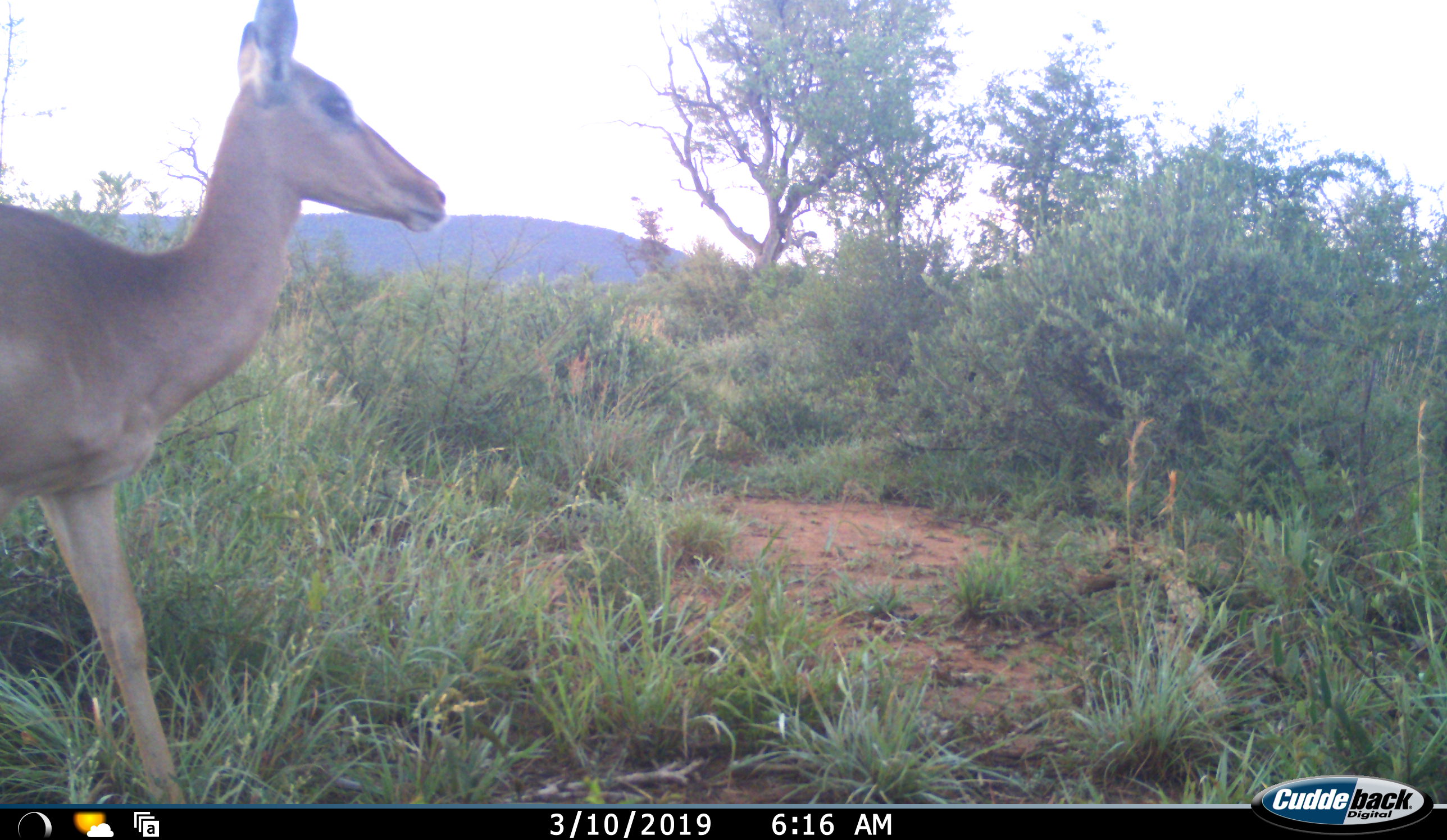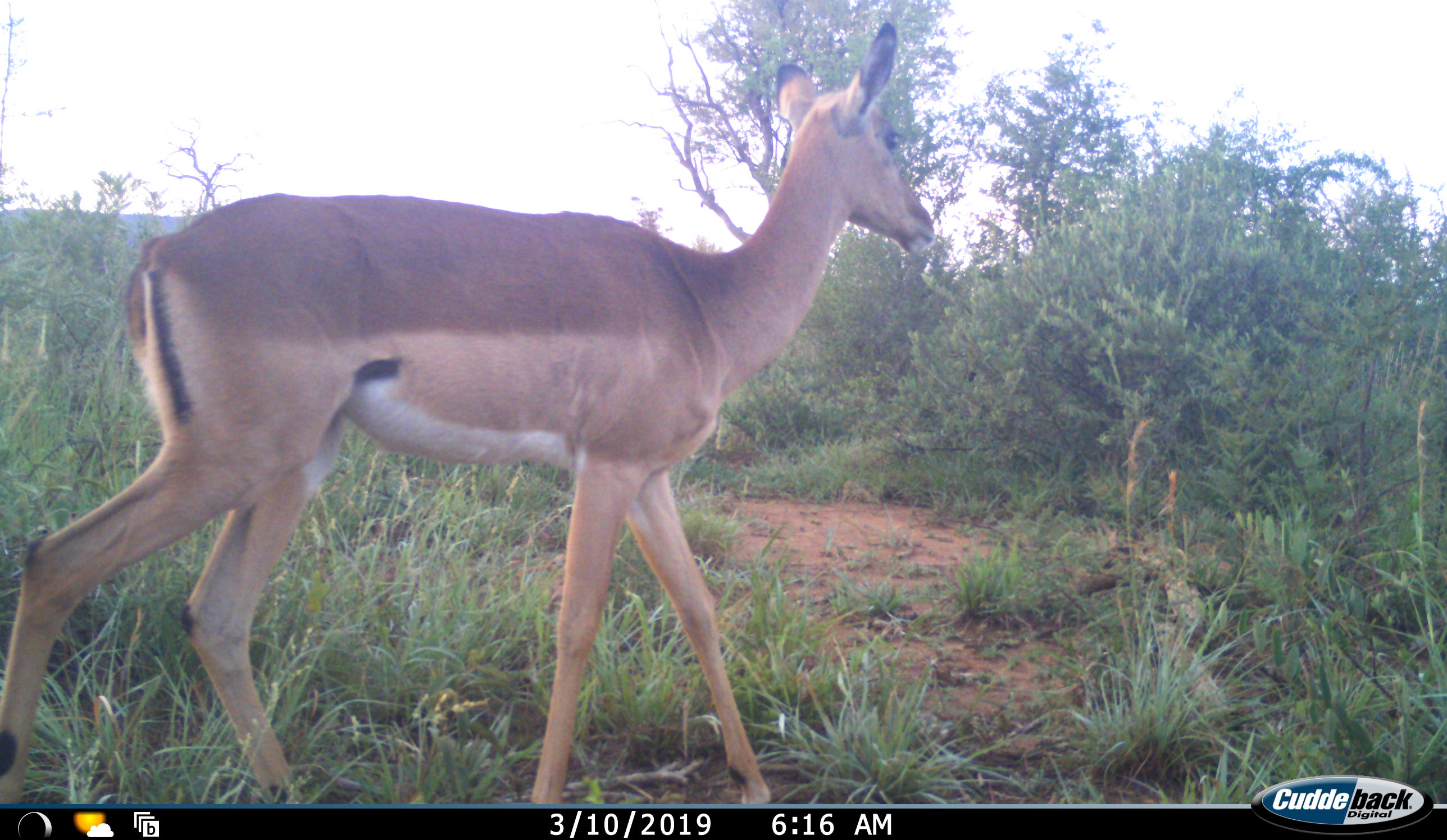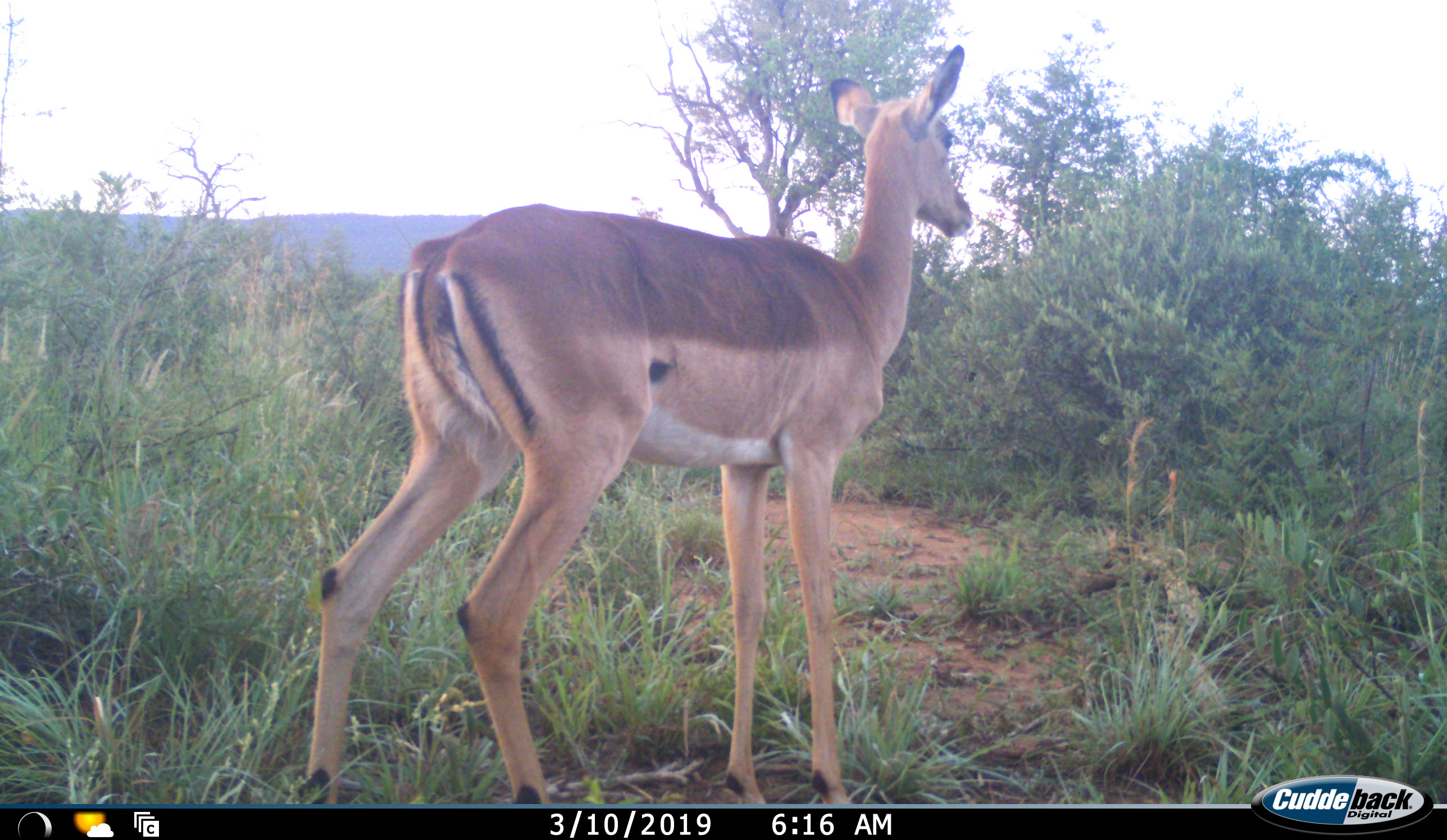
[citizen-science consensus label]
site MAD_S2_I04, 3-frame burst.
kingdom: Animalia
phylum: Chordata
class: Mammalia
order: Artiodactyla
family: Bovidae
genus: Aepyceros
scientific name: Aepyceros melampus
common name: impala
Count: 1.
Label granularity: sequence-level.